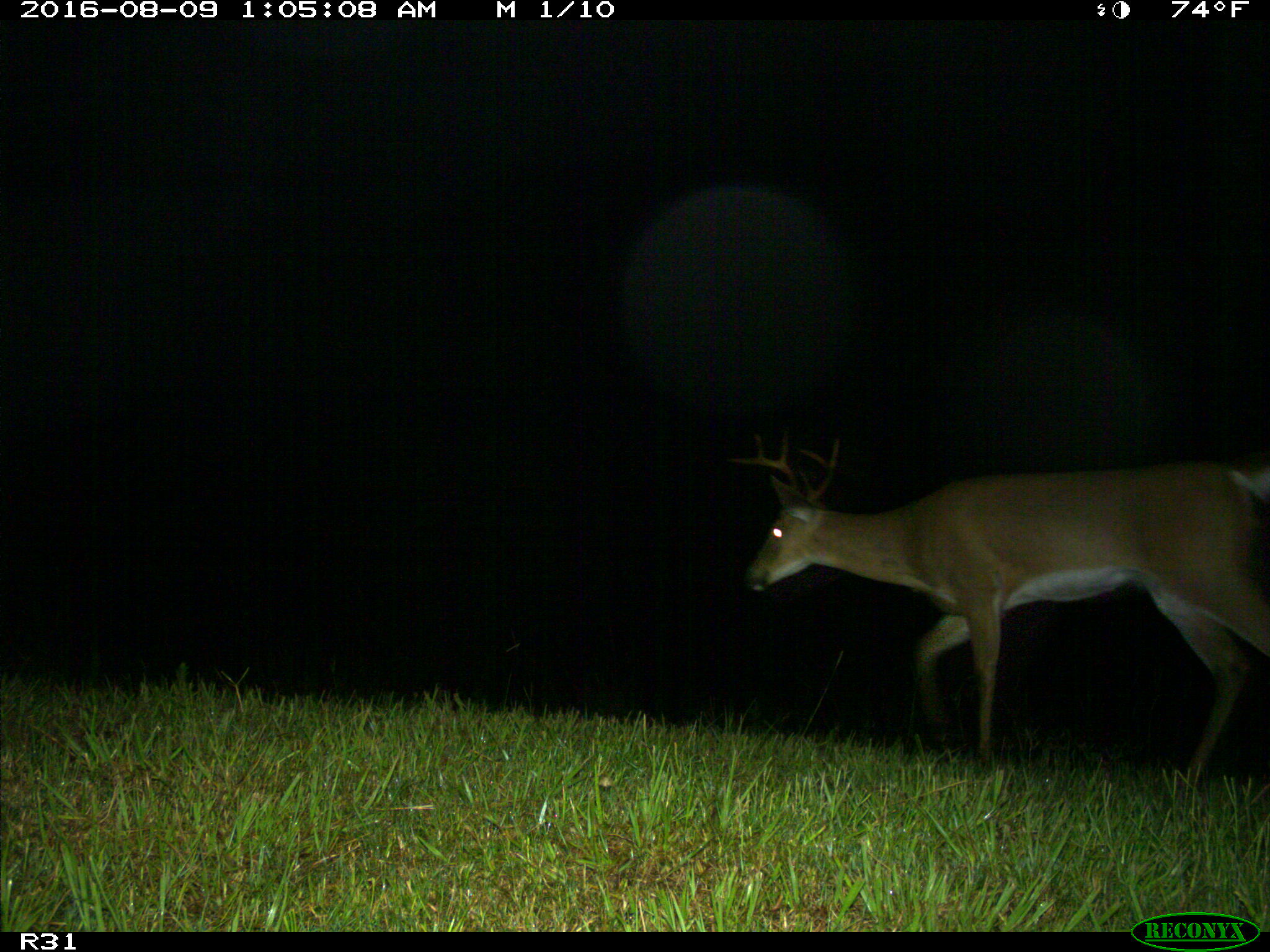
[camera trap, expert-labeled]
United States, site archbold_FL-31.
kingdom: Animalia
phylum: Chordata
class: Mammalia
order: Artiodactyla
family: Cervidae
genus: Odocoileus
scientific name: Odocoileus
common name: deer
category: unidentified deer